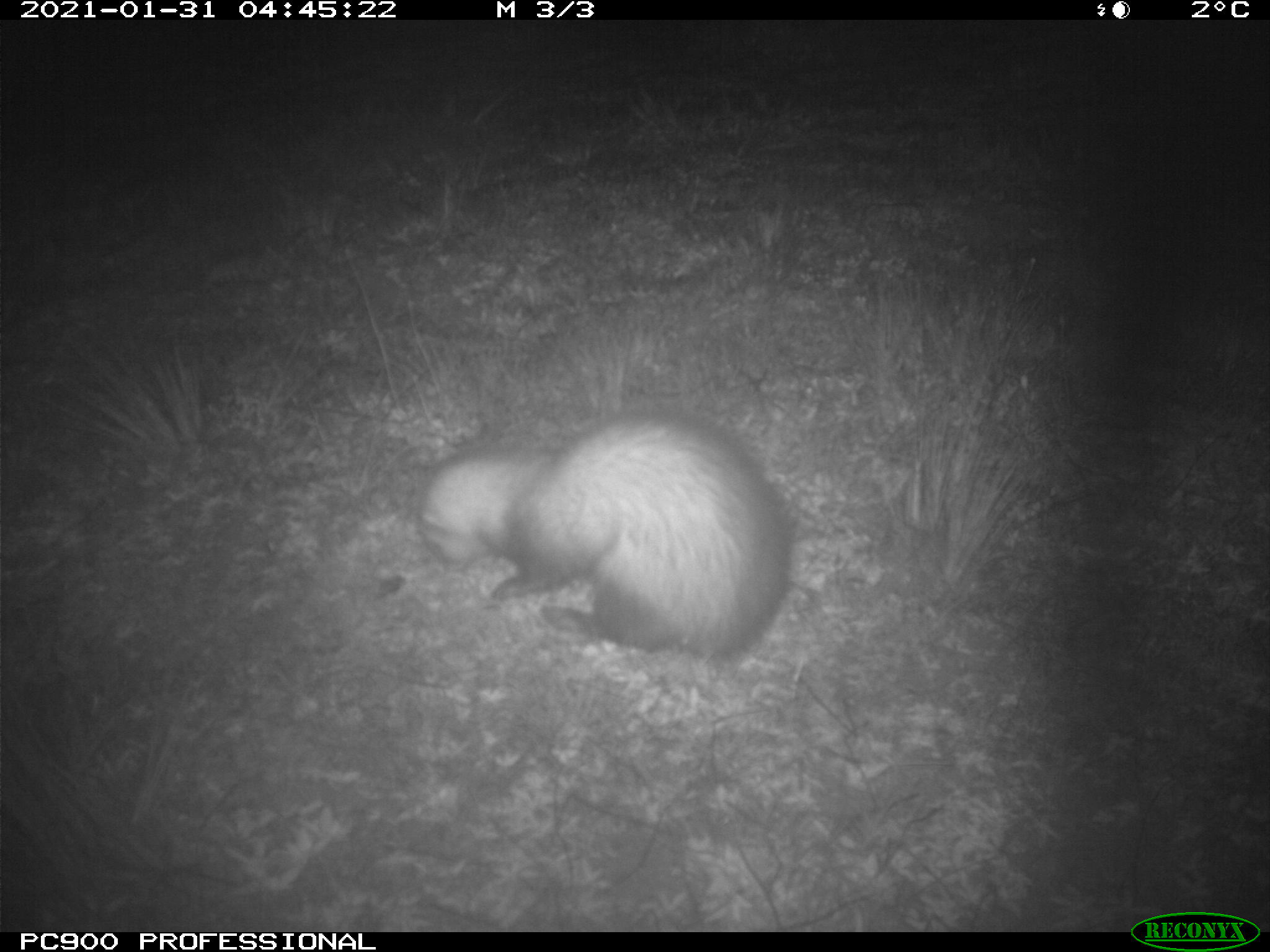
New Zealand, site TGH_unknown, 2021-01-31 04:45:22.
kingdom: Animalia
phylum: Chordata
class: Mammalia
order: Carnivora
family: Mustelidae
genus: Mustela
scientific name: Mustela furo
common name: ferret